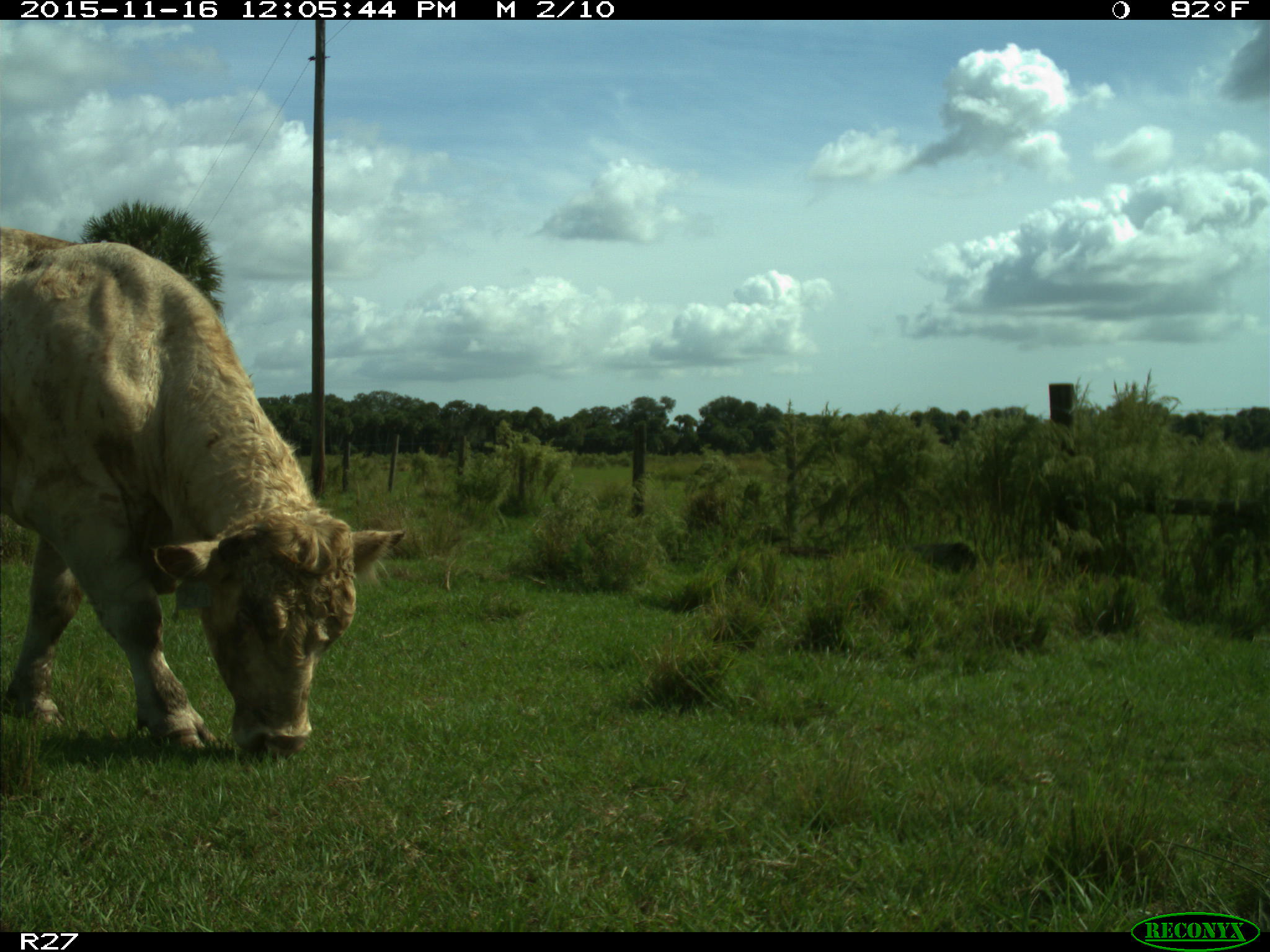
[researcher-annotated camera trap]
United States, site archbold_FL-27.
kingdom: Animalia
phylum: Chordata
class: Mammalia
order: Artiodactyla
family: Bovidae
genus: Bos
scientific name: Bos taurus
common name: domestic cow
Bos taurus (domestic cow).